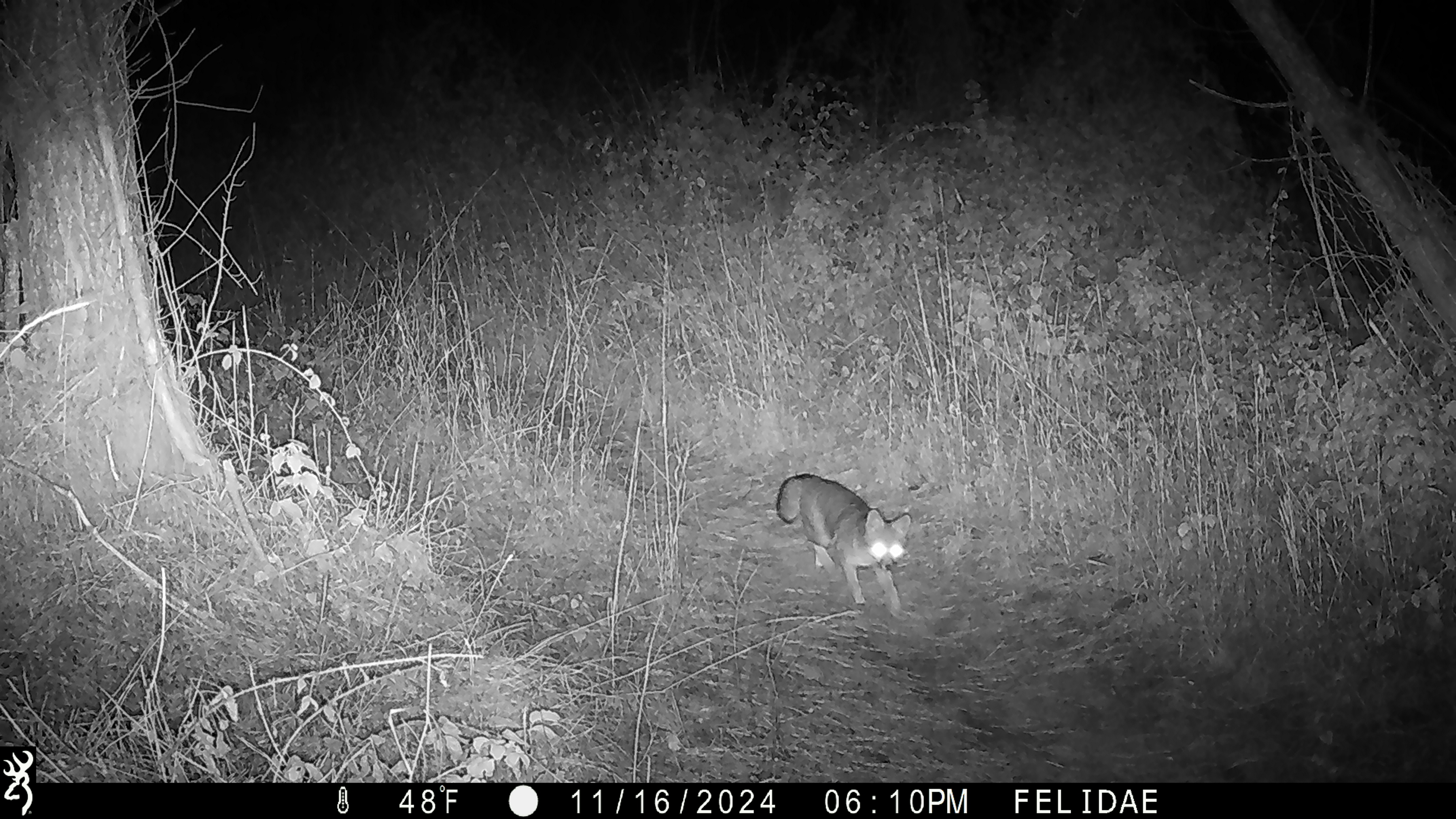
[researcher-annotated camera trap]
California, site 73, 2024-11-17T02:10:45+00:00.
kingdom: Animalia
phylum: Chordata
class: Mammalia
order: Carnivora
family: Canidae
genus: Urocyon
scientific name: Urocyon cinereoargenteus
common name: gray fox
Gray fox (Urocyon cinereoargenteus).